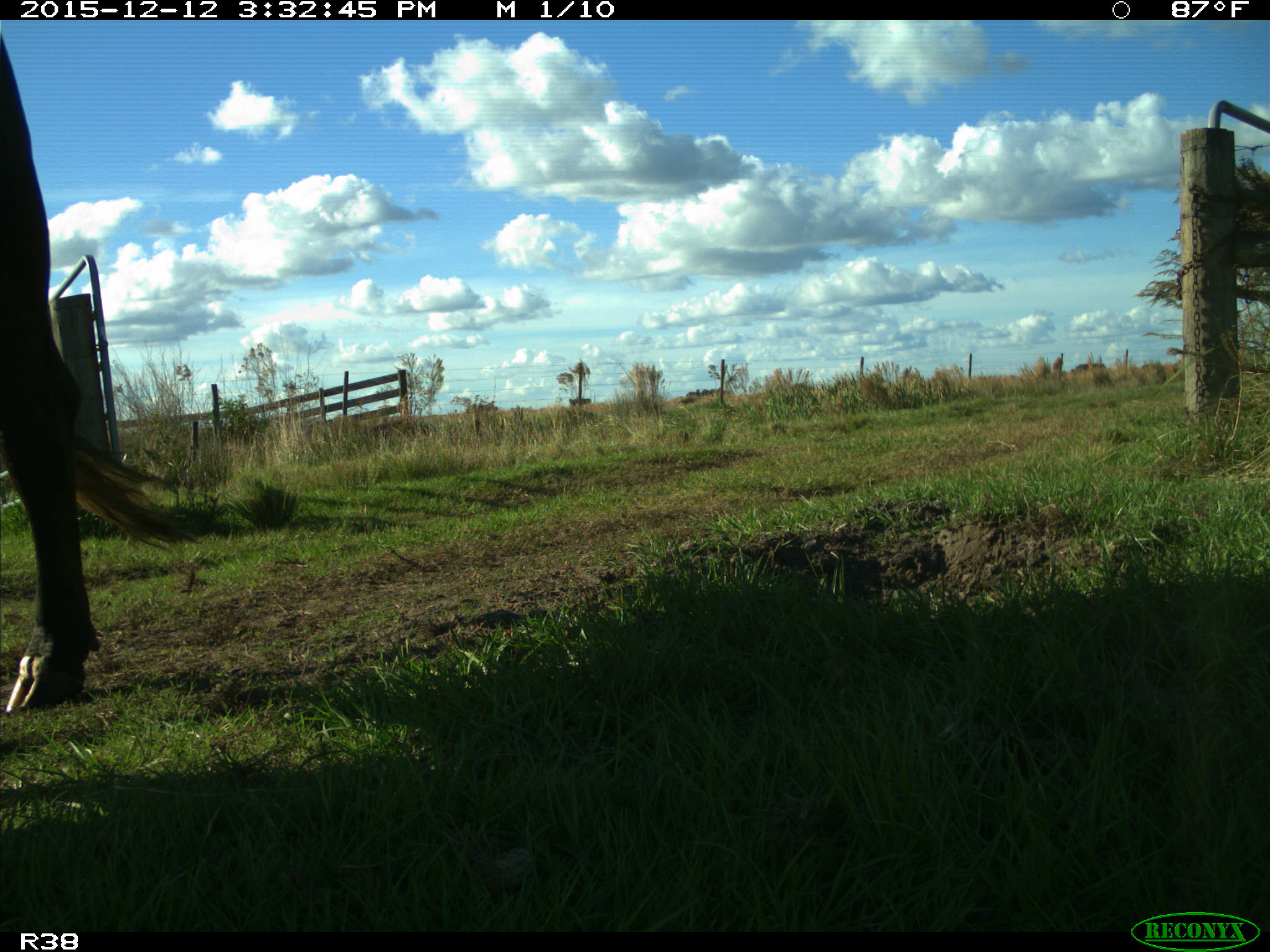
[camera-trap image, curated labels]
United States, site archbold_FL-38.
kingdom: Animalia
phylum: Chordata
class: Mammalia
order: Artiodactyla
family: Bovidae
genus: Bos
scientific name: Bos taurus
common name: domestic cow